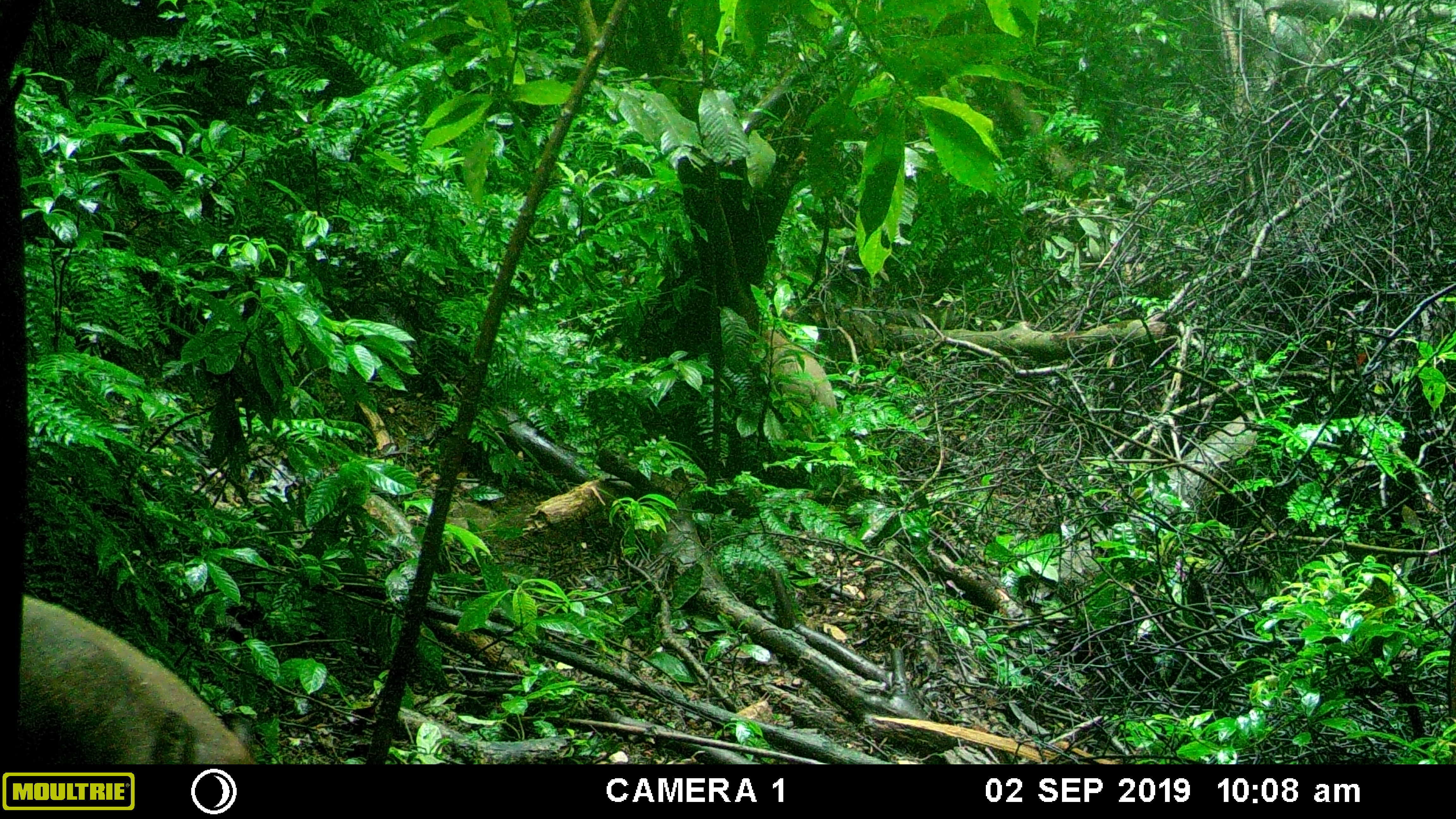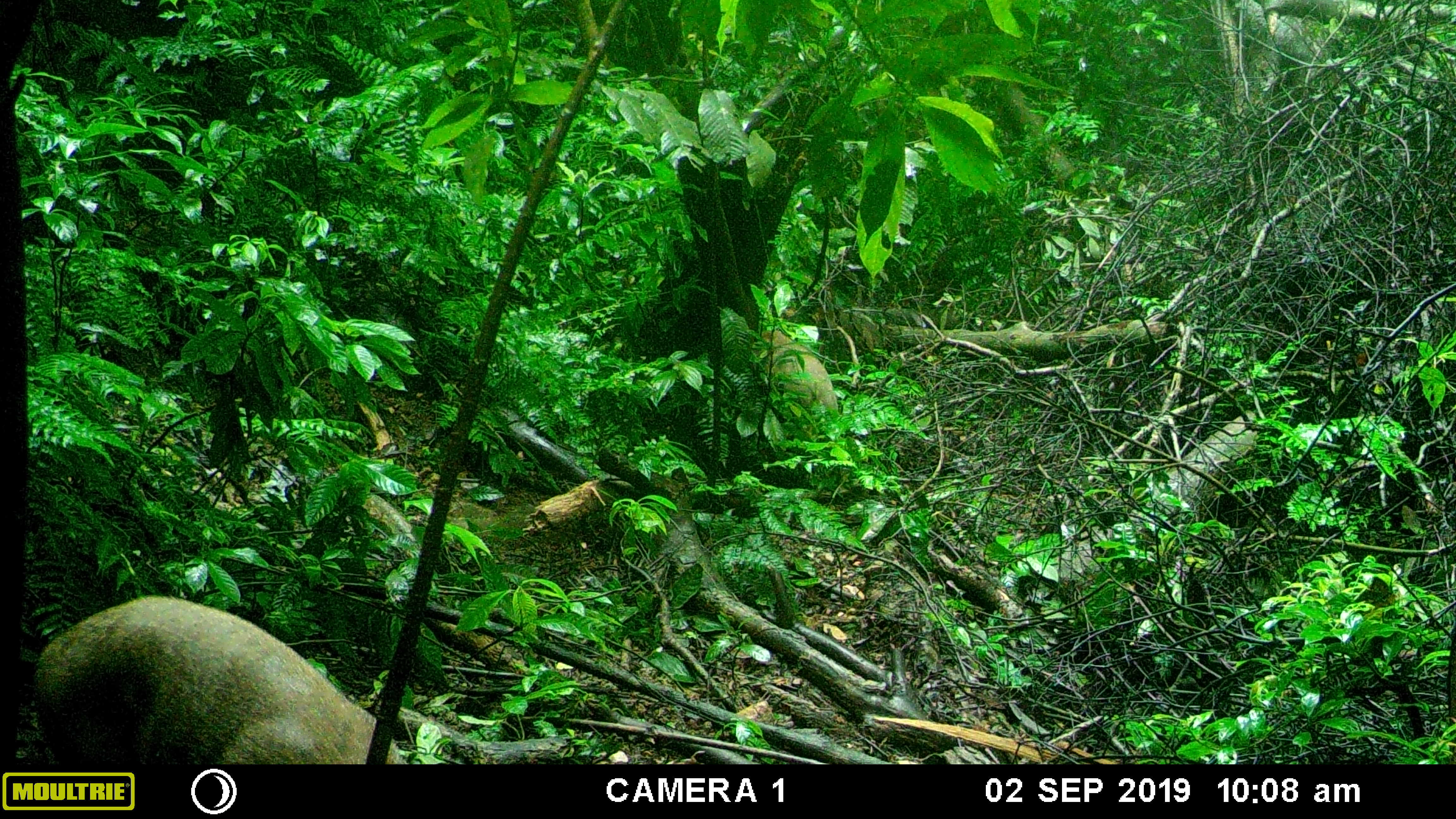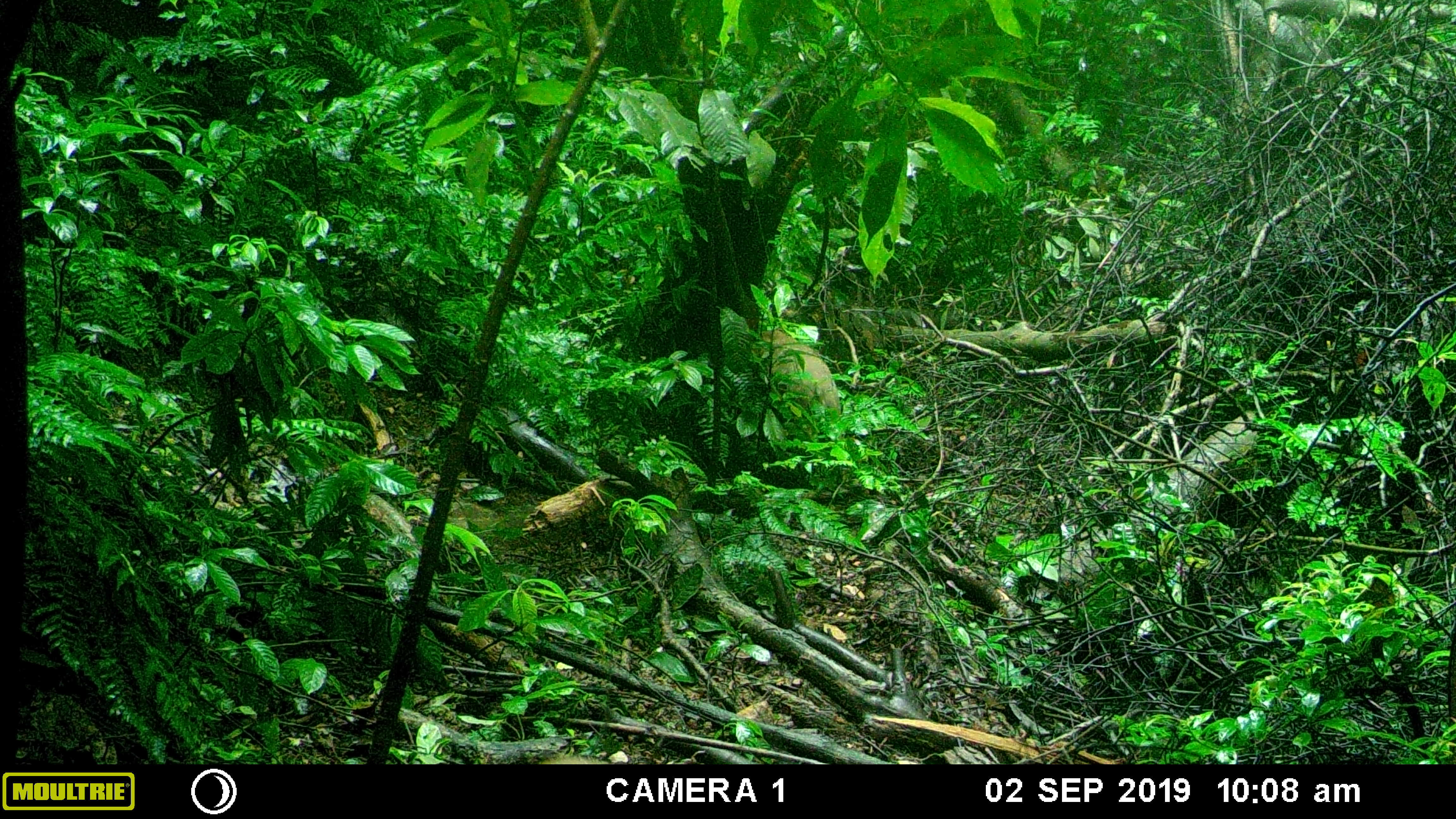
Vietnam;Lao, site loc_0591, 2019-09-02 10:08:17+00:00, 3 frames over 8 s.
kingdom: Animalia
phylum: Chordata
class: Mammalia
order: Artiodactyla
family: Suidae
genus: Sus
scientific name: Sus scrofa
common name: eurasian wild pig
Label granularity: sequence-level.